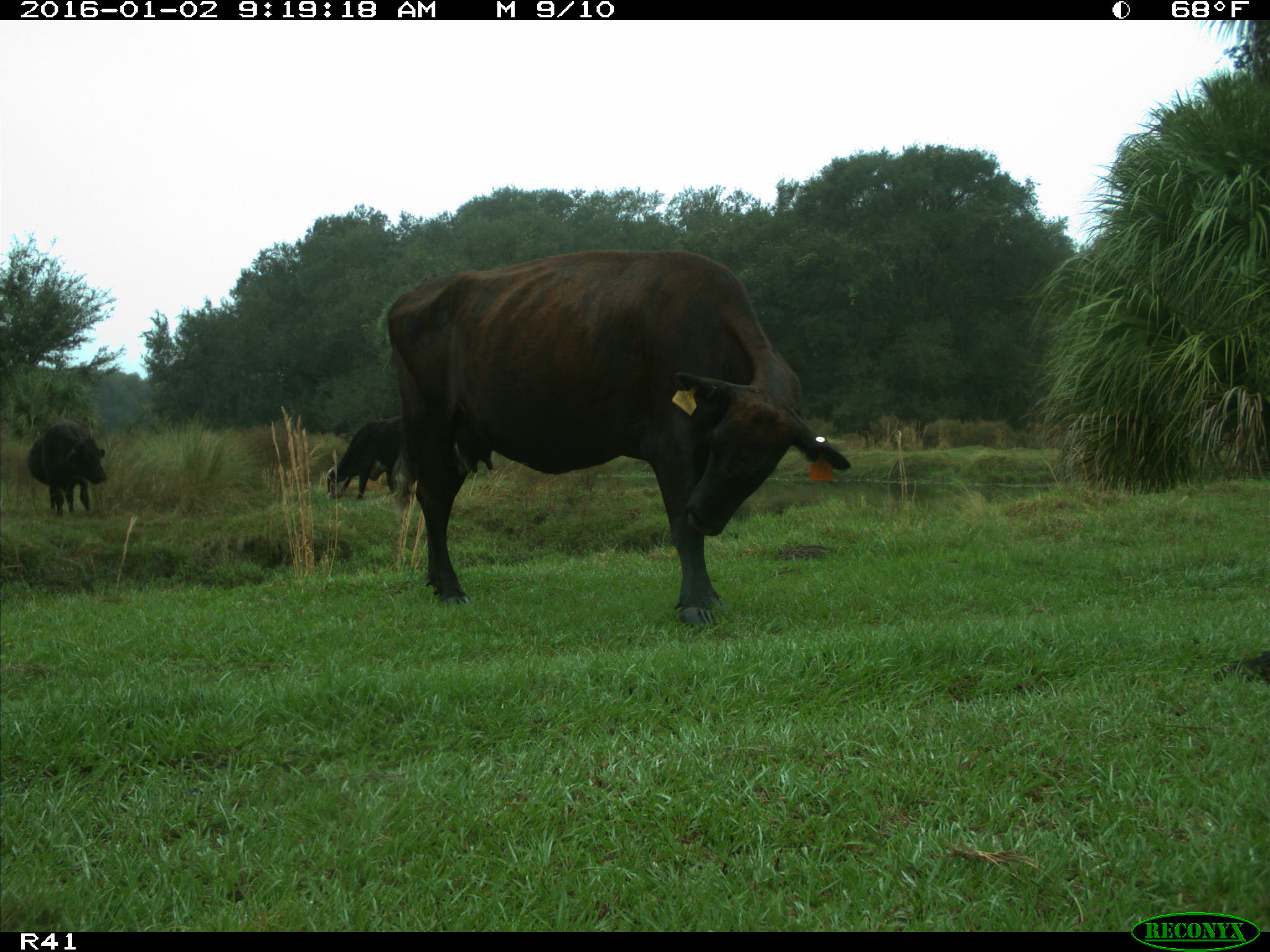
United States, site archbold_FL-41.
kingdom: Animalia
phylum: Chordata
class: Mammalia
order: Artiodactyla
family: Bovidae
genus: Bos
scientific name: Bos taurus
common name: domestic cow